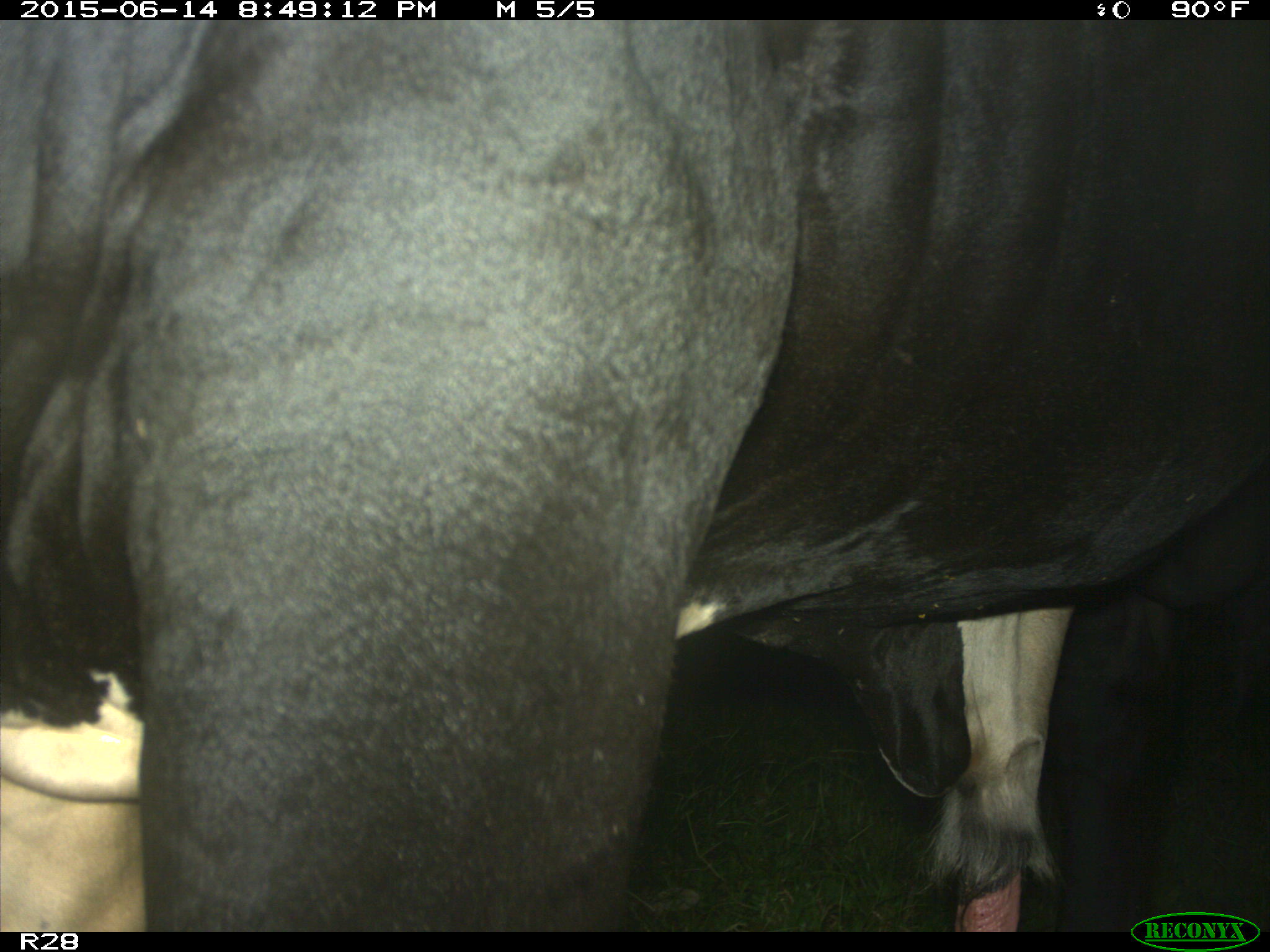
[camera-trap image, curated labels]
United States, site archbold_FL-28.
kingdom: Animalia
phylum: Chordata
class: Mammalia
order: Artiodactyla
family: Bovidae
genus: Bos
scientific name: Bos taurus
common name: domestic cow